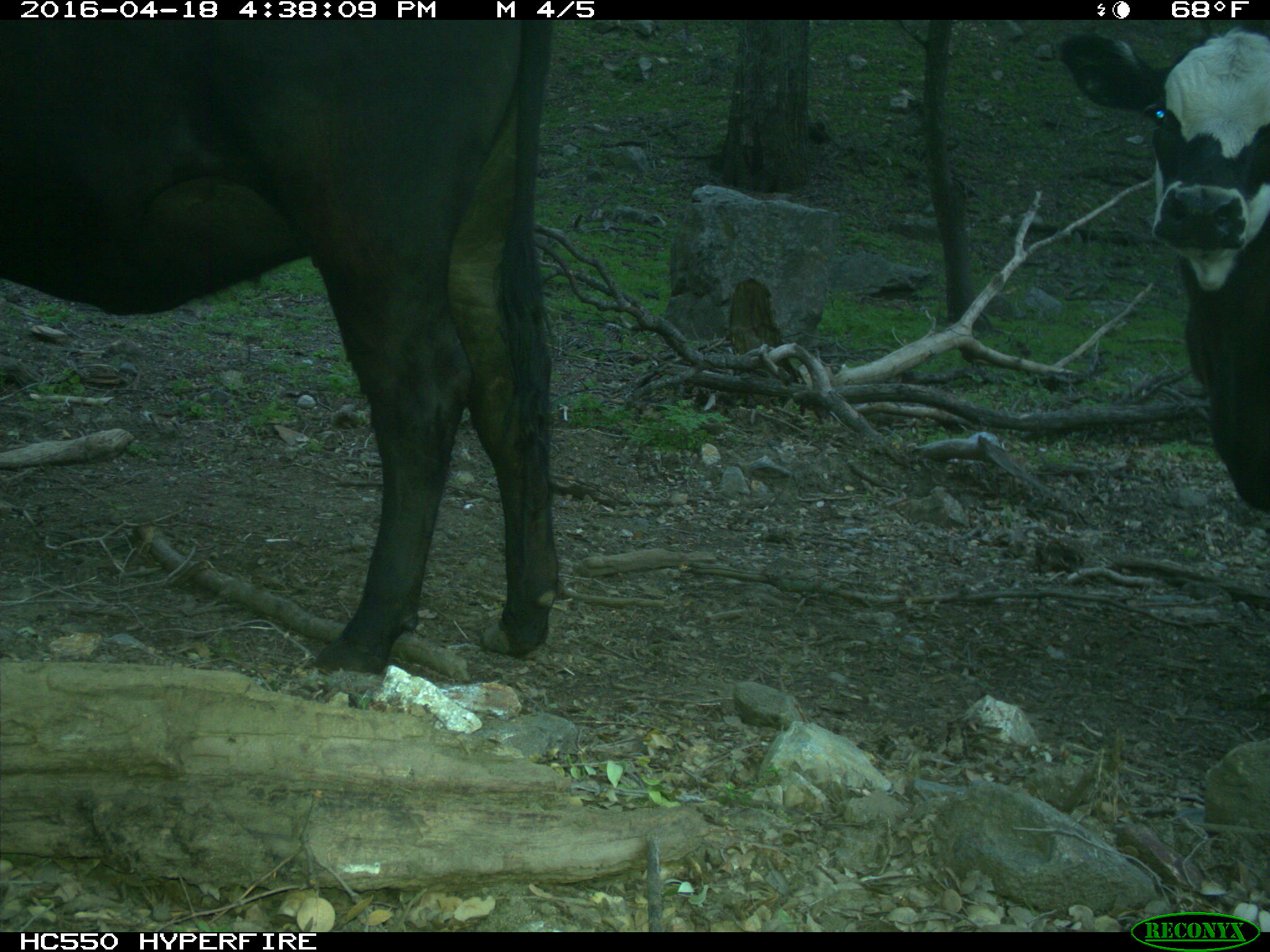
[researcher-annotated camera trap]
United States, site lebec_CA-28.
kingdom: Animalia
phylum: Chordata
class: Mammalia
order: Artiodactyla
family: Bovidae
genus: Bos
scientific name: Bos taurus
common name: domestic cow